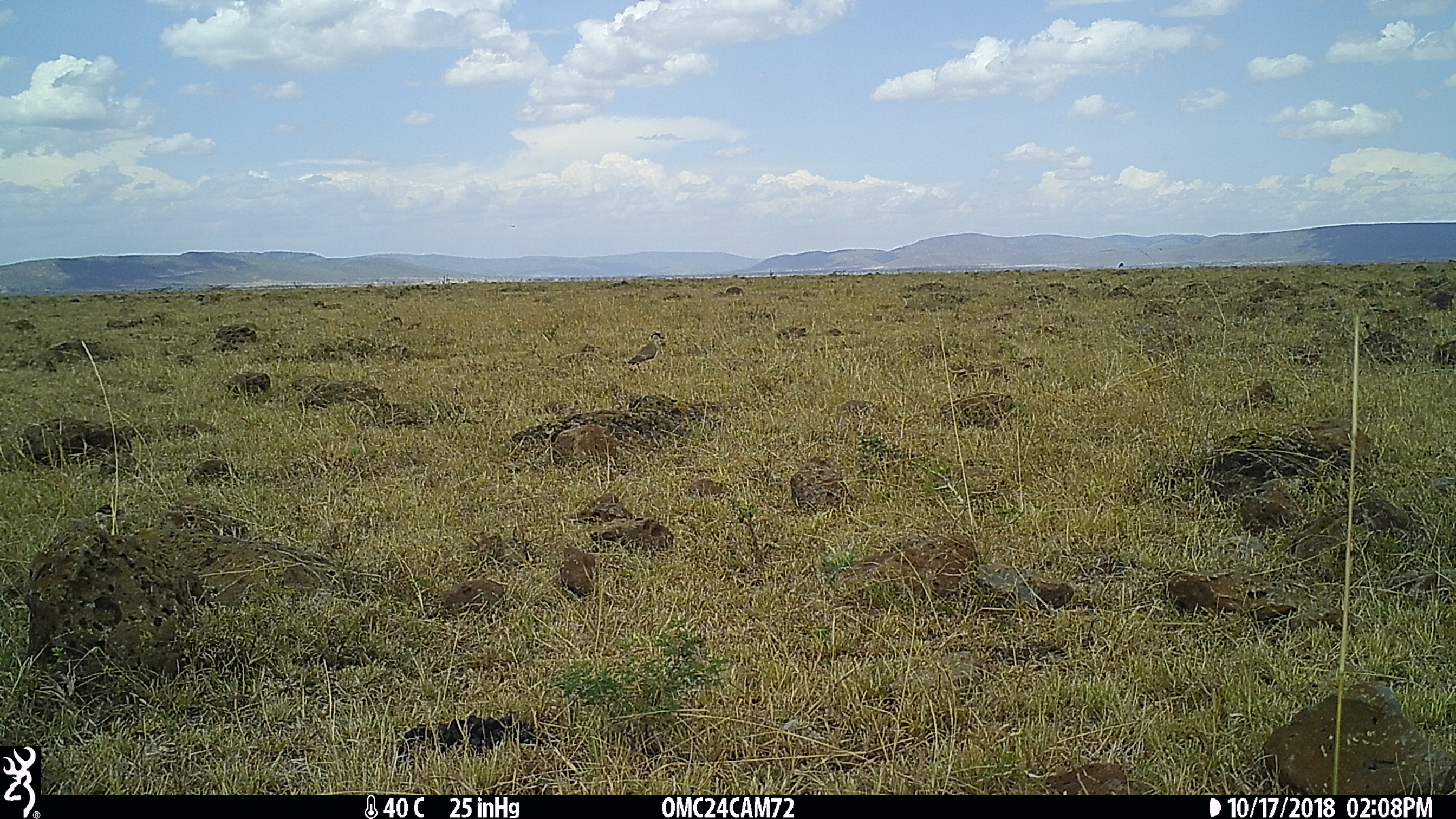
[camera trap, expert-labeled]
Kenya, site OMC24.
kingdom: Animalia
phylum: Chordata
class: Aves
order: Charadriiformes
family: Charadriidae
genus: Vanellus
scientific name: Vanellus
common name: lapwing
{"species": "lapwing (Vanellus)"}